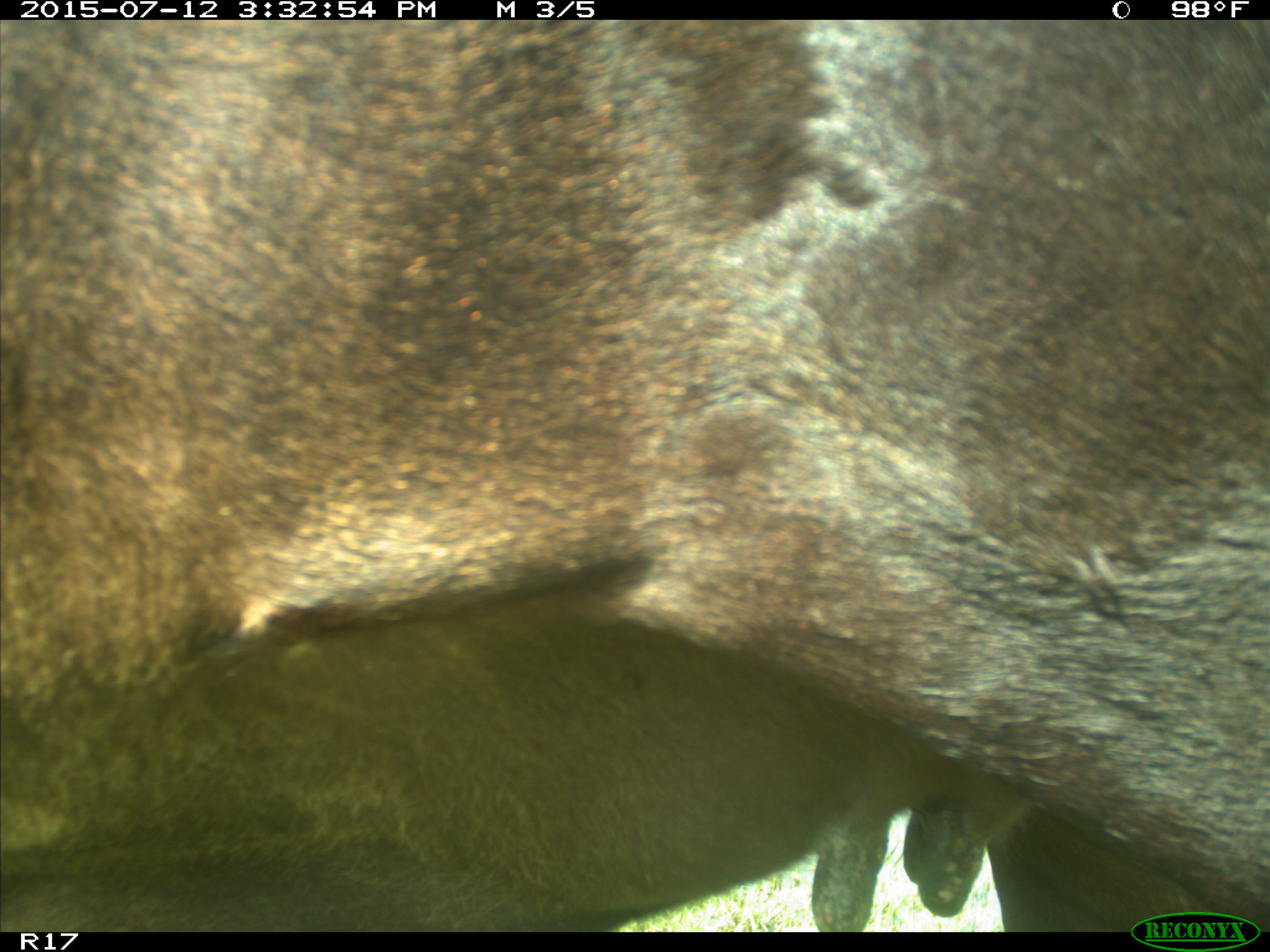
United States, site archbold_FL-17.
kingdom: Animalia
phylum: Chordata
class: Mammalia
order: Artiodactyla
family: Bovidae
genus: Bos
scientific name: Bos taurus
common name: domestic cow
Bos taurus (domestic cow).